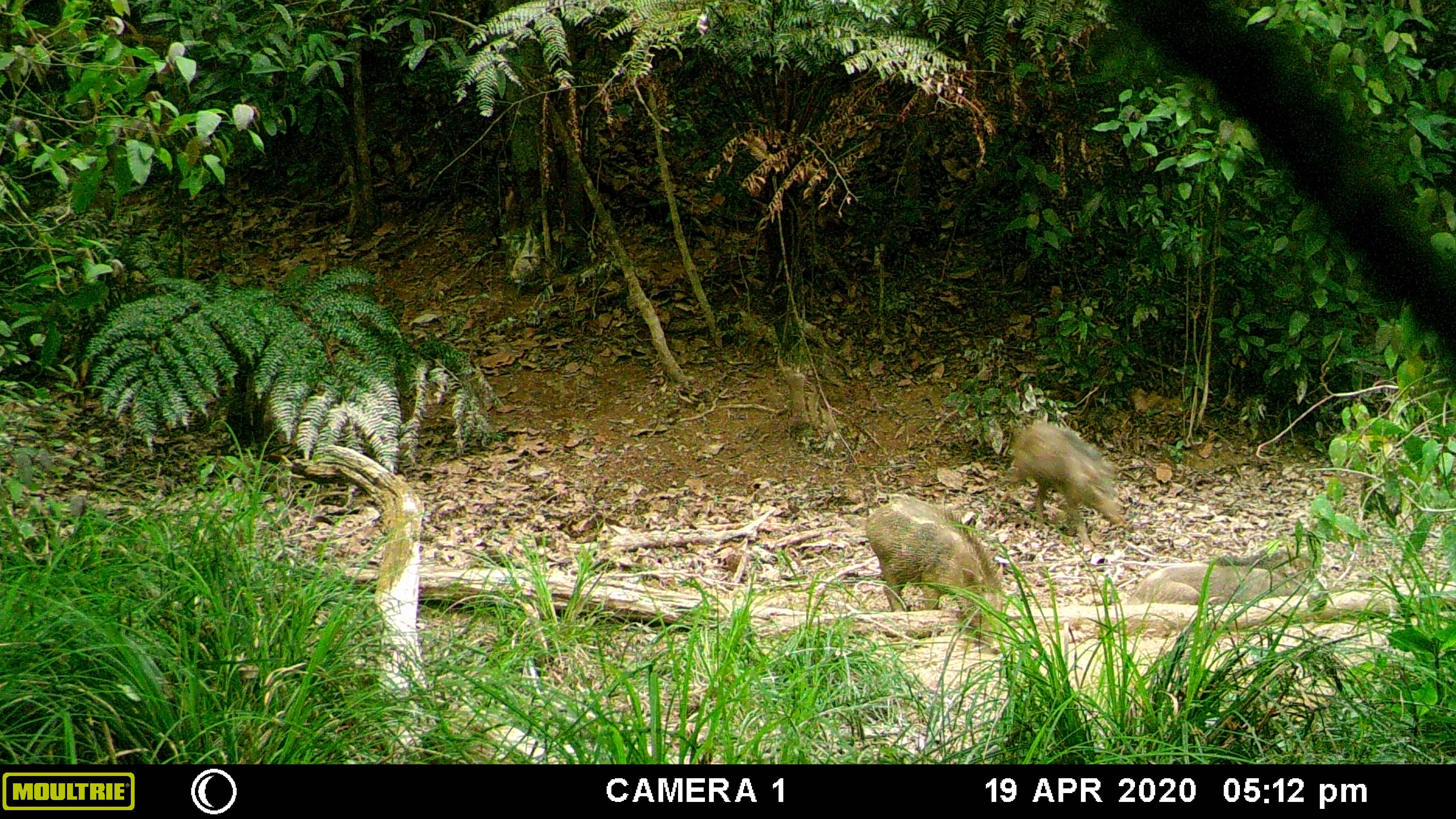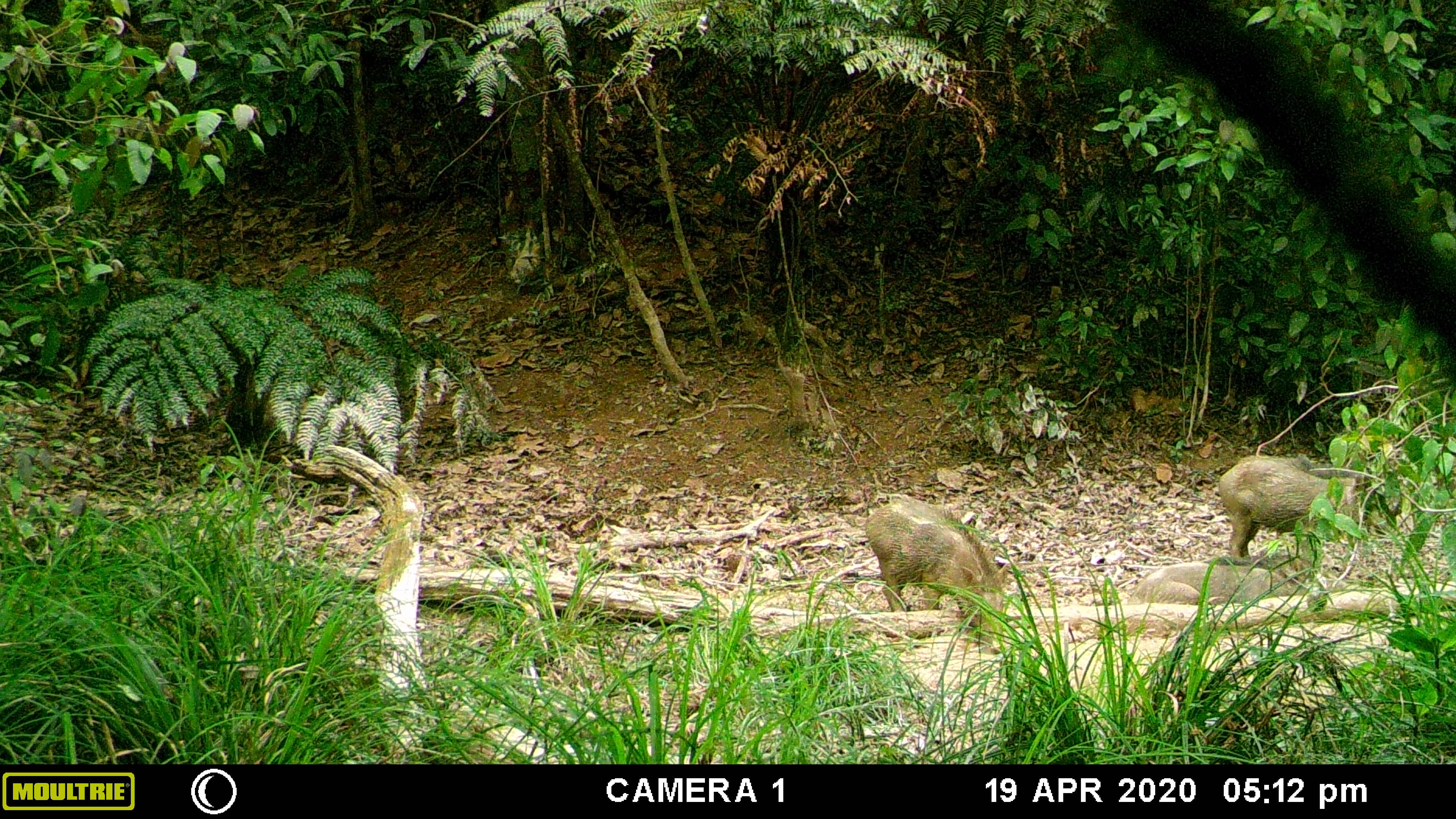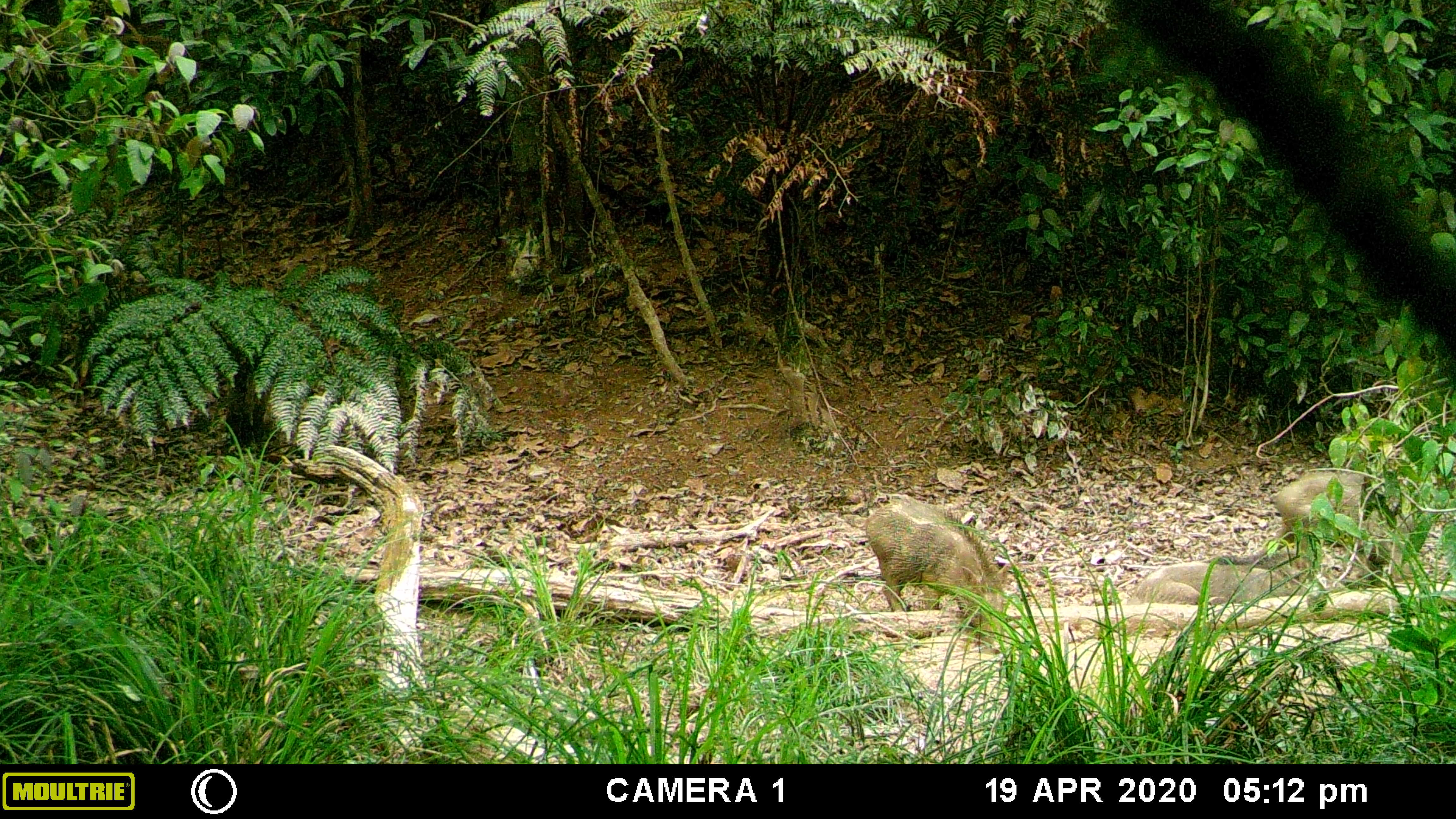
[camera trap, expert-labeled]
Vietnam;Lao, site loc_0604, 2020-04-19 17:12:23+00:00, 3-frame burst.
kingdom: Animalia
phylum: Chordata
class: Mammalia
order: Artiodactyla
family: Suidae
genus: Sus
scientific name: Sus scrofa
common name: eurasian wild pig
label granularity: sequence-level